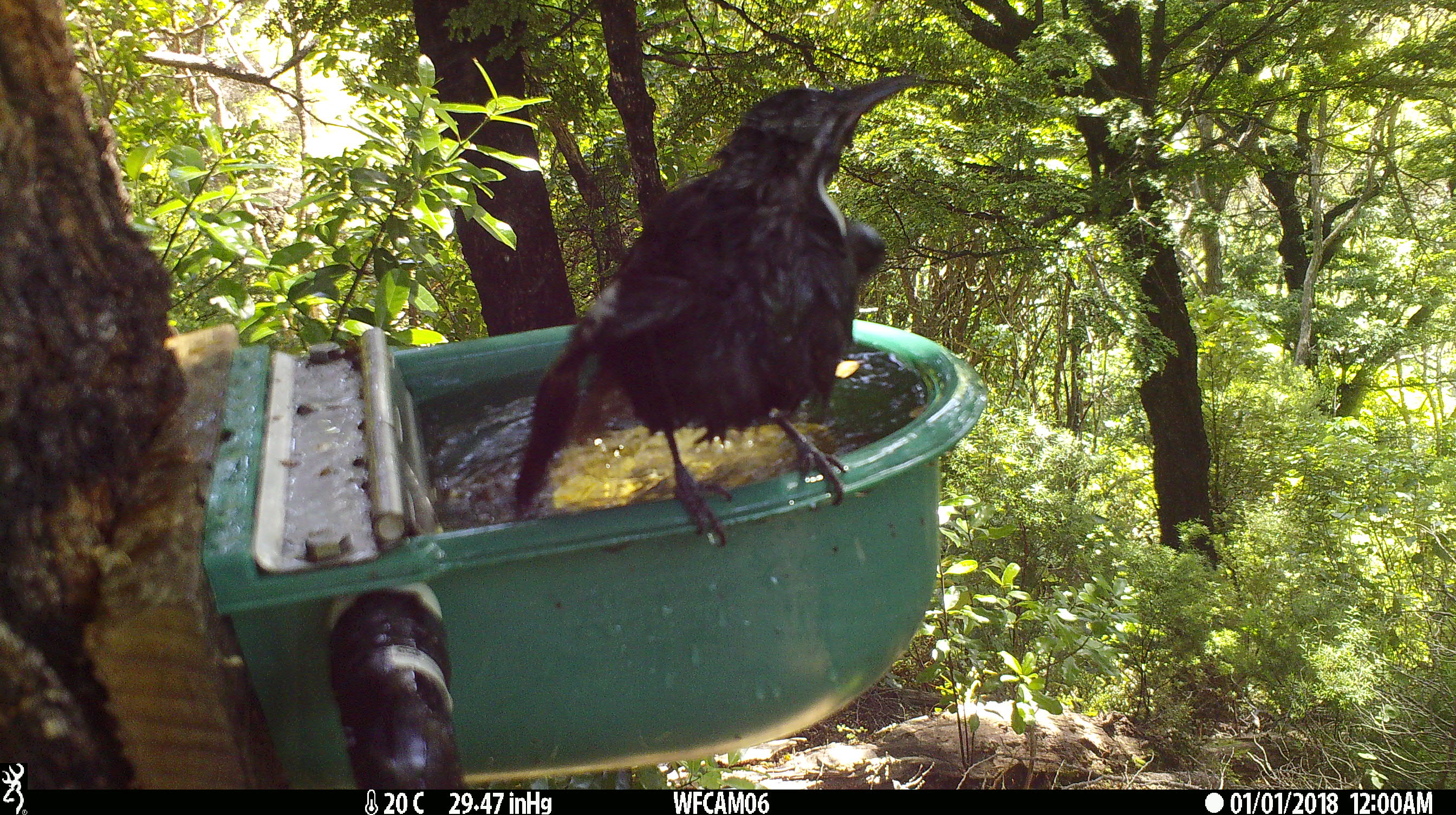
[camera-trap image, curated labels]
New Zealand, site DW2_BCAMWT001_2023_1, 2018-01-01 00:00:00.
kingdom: Animalia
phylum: Chordata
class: Aves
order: Passeriformes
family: Meliphagidae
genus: Prosthemadera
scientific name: Prosthemadera novaeseelandiae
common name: tui